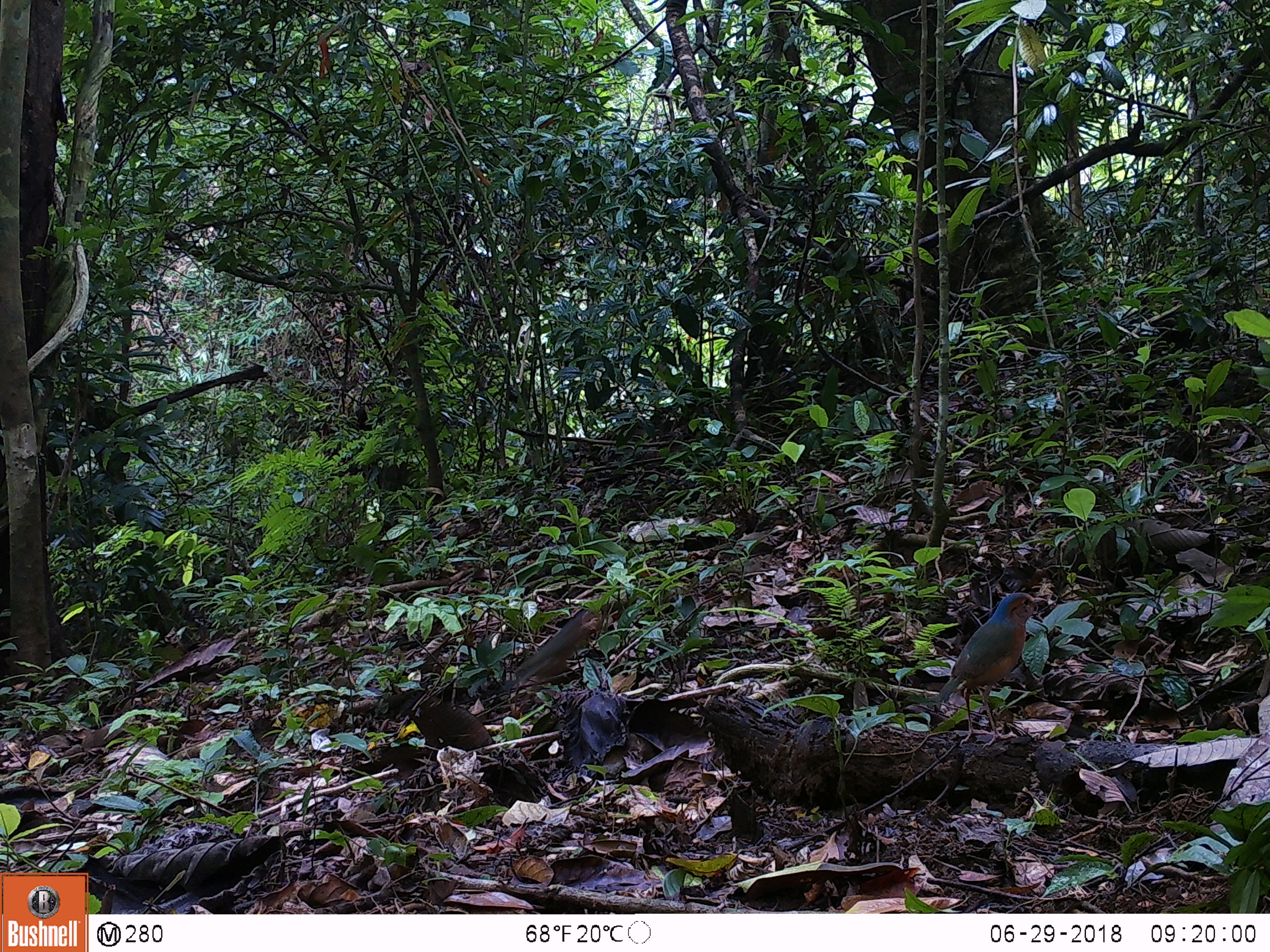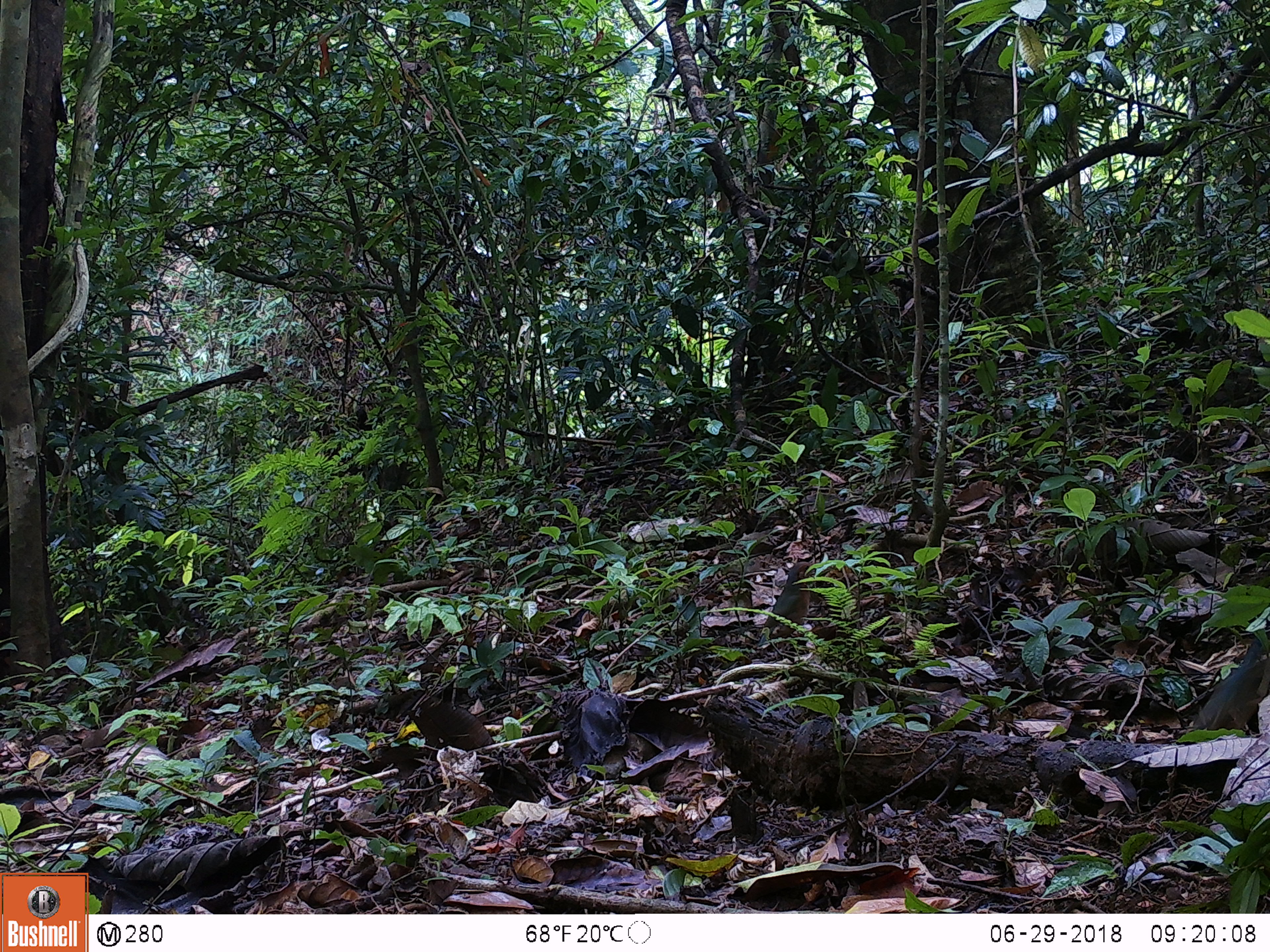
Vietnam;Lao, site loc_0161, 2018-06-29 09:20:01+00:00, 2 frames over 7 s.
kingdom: Animalia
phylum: Chordata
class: Aves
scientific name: Aves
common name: bird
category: unidentified bird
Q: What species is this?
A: Unidentified bird (bird) (Aves).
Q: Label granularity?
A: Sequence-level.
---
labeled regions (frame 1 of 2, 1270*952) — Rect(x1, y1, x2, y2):
unidentified bird: Rect(935, 592, 1047, 748); Rect(504, 609, 590, 691)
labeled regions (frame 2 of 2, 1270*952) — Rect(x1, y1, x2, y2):
unidentified bird: Rect(1193, 637, 1270, 730); Rect(756, 561, 814, 649)